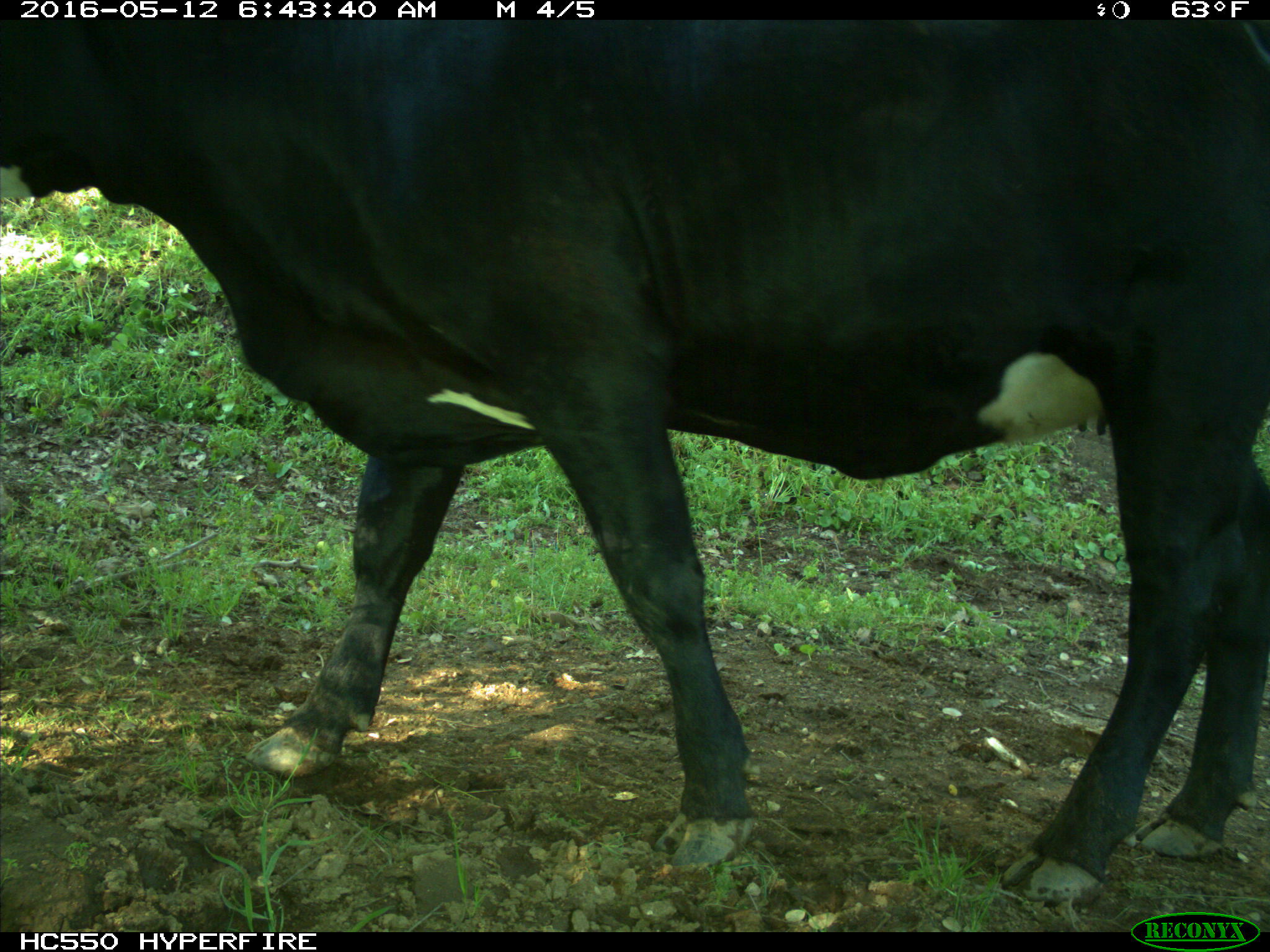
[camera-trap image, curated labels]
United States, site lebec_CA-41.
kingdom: Animalia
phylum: Chordata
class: Mammalia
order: Artiodactyla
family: Bovidae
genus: Bos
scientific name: Bos taurus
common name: domestic cow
Bos taurus (domestic cow).